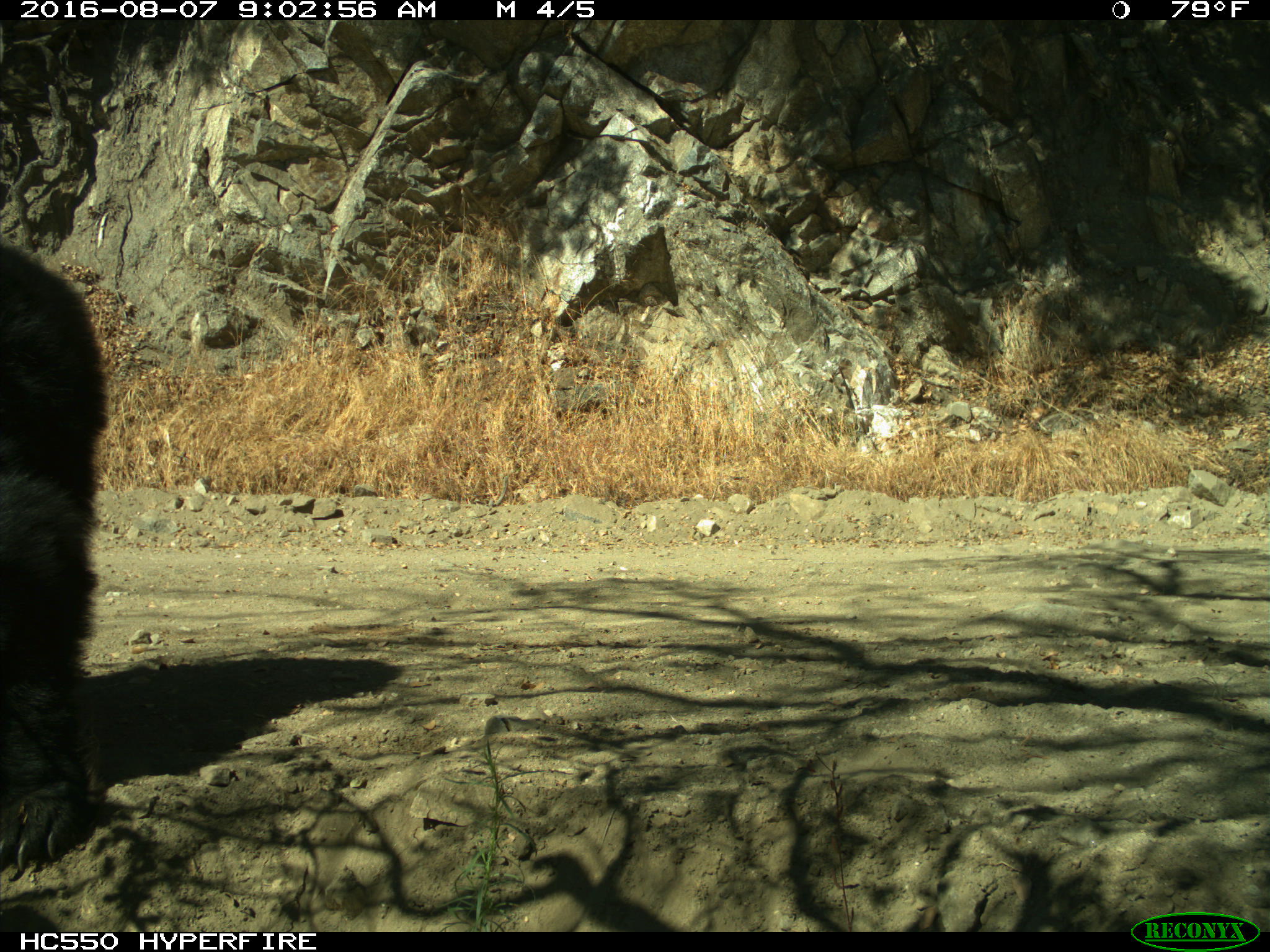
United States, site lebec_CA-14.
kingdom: Animalia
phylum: Chordata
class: Mammalia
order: Carnivora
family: Ursidae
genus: Ursus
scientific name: Ursus americanus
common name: american black bear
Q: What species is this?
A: Ursus americanus (american black bear).